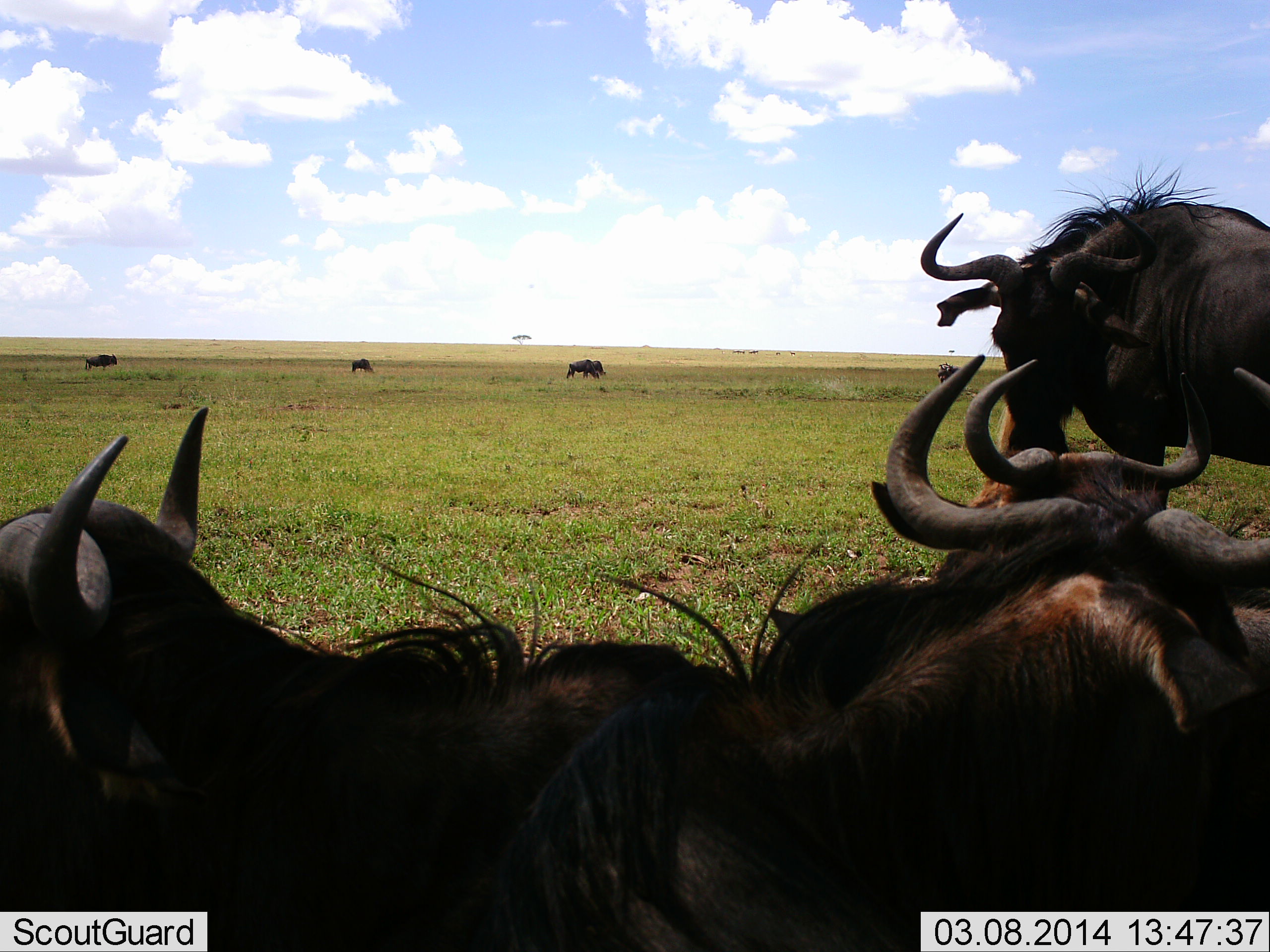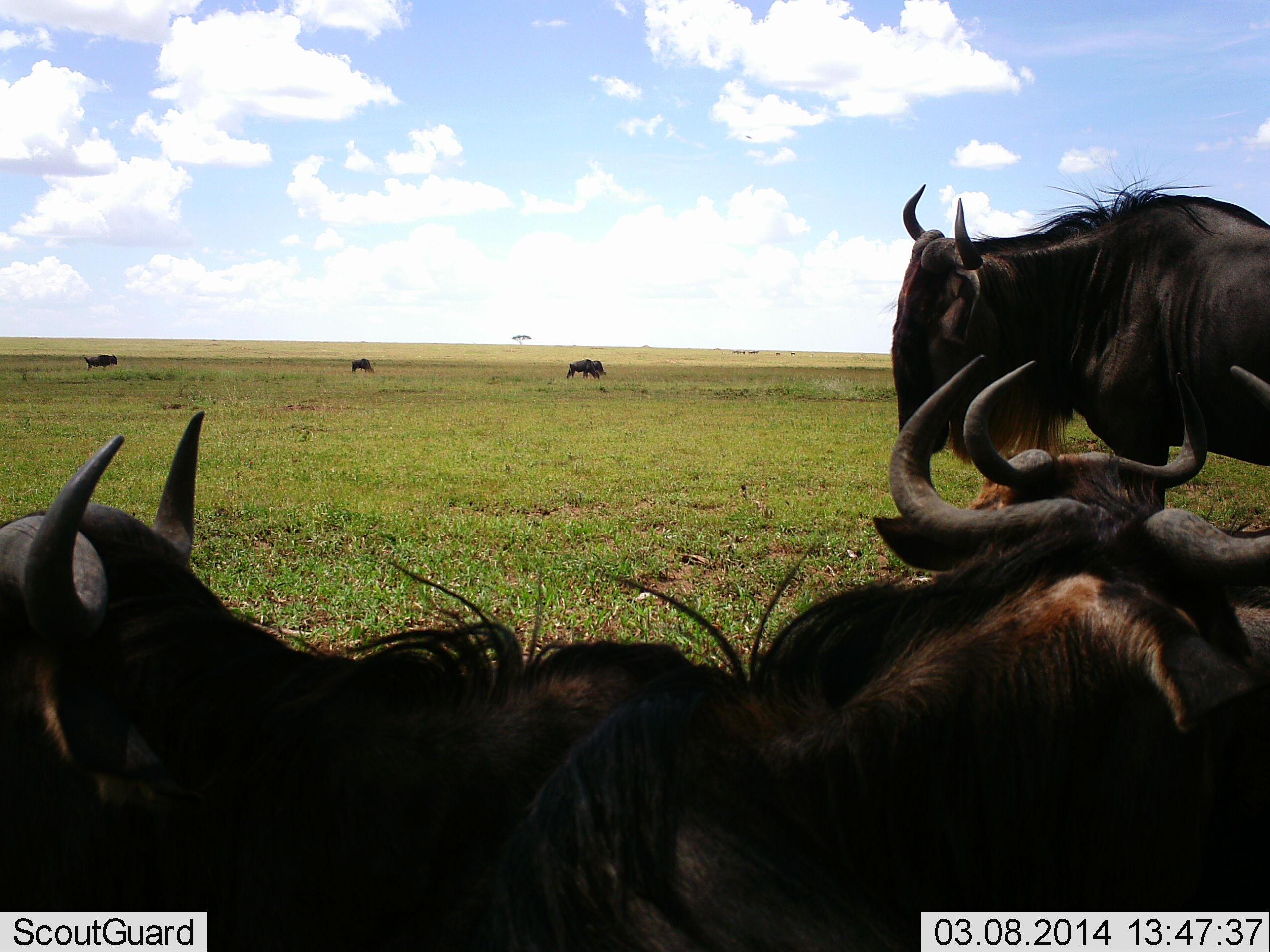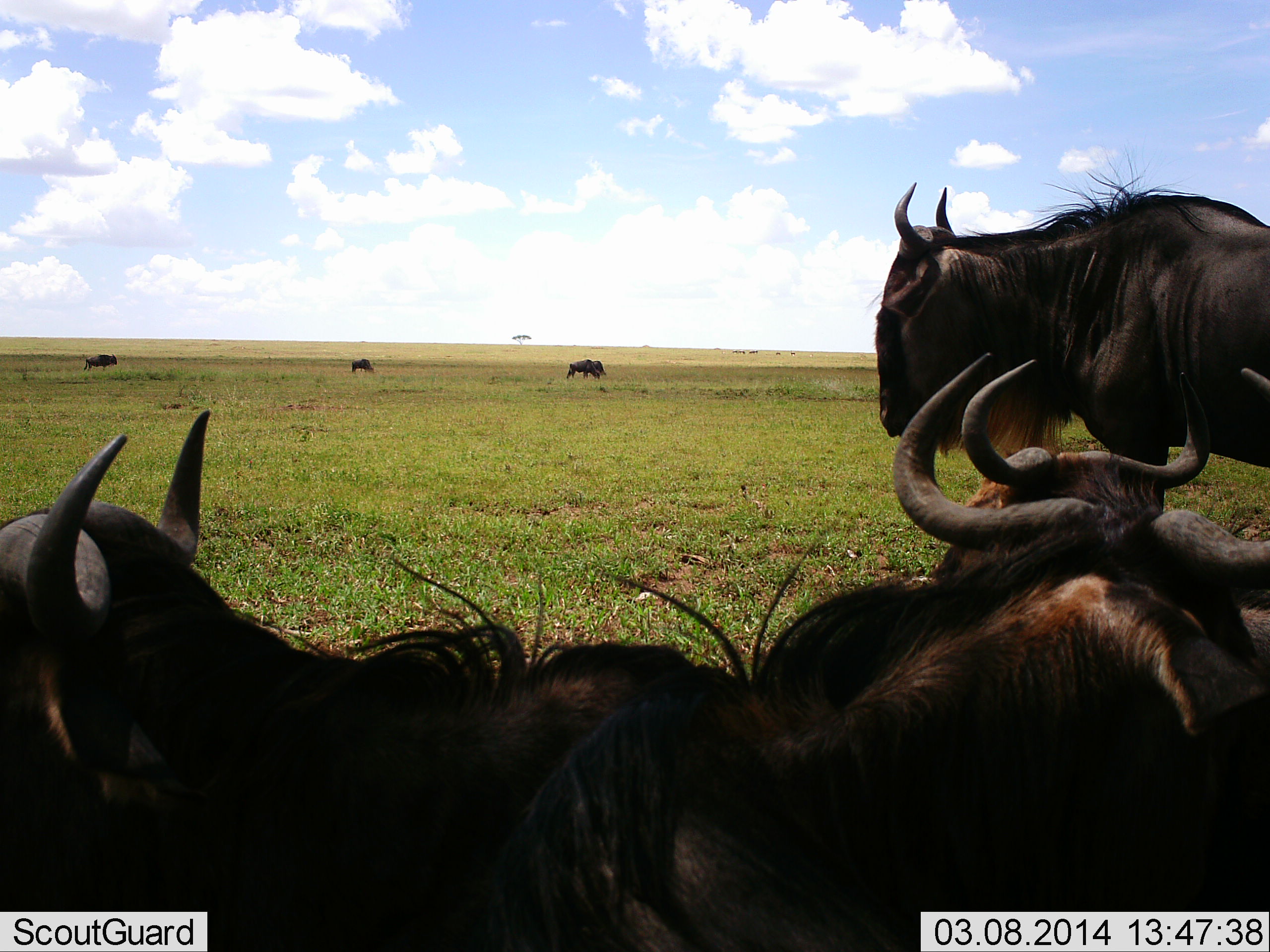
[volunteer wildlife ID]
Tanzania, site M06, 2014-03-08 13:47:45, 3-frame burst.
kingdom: Animalia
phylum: Chordata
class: Mammalia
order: Artiodactyla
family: Bovidae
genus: Connochaetes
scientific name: Connochaetes taurinus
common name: blue wildebeest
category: wildebeest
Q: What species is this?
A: Wildebeest (blue wildebeest) (Connochaetes taurinus).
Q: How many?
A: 7.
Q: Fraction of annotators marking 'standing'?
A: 80%.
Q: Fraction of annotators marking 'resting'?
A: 80%.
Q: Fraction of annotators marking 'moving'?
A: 10%.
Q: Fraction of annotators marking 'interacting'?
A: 10%.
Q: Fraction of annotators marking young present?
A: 0%.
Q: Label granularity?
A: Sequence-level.